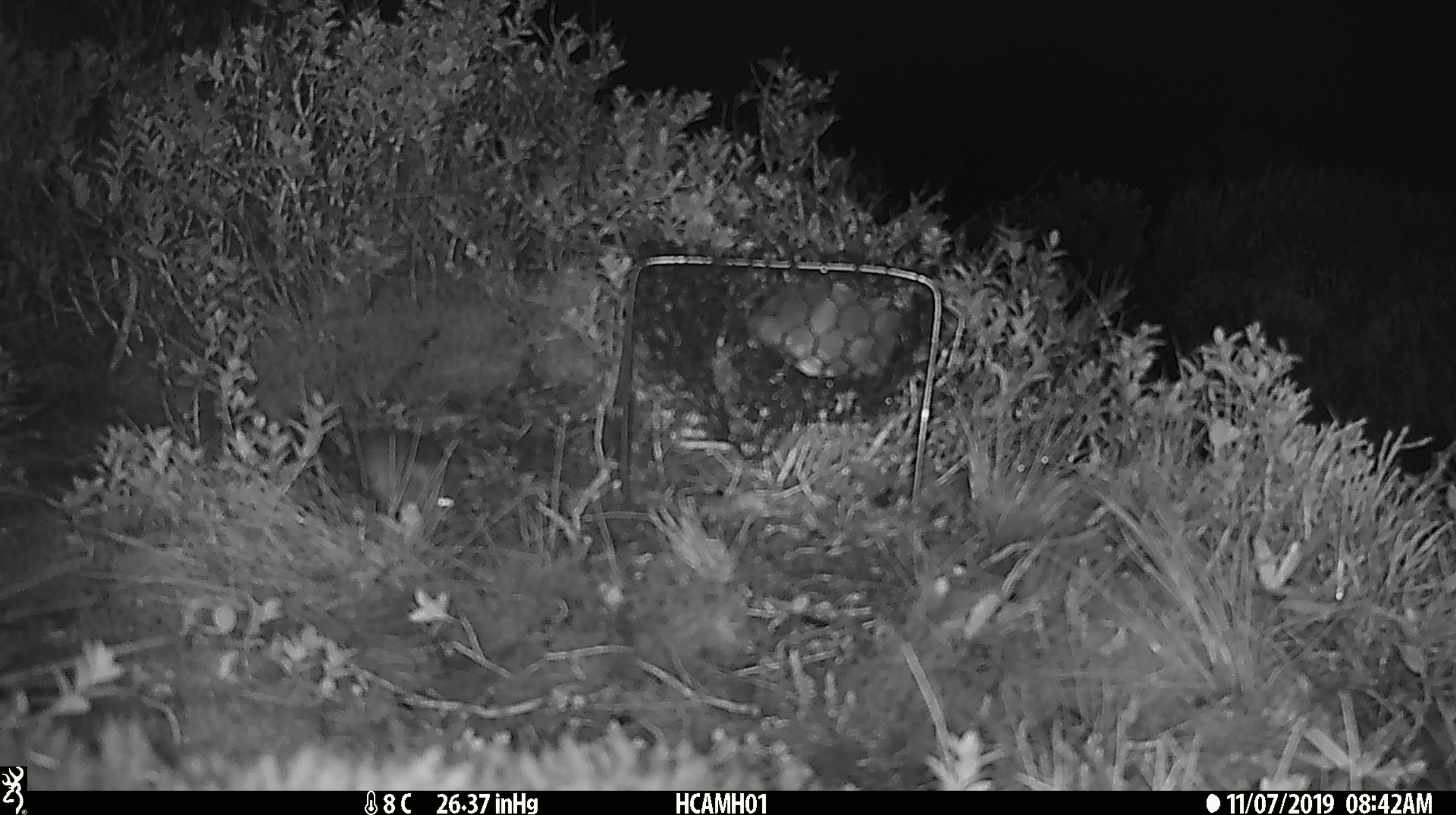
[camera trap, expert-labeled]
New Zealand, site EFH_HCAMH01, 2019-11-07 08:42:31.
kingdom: Animalia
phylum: Chordata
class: Mammalia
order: Rodentia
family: Muridae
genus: Mus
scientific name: Mus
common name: mouse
Mouse (Mus).